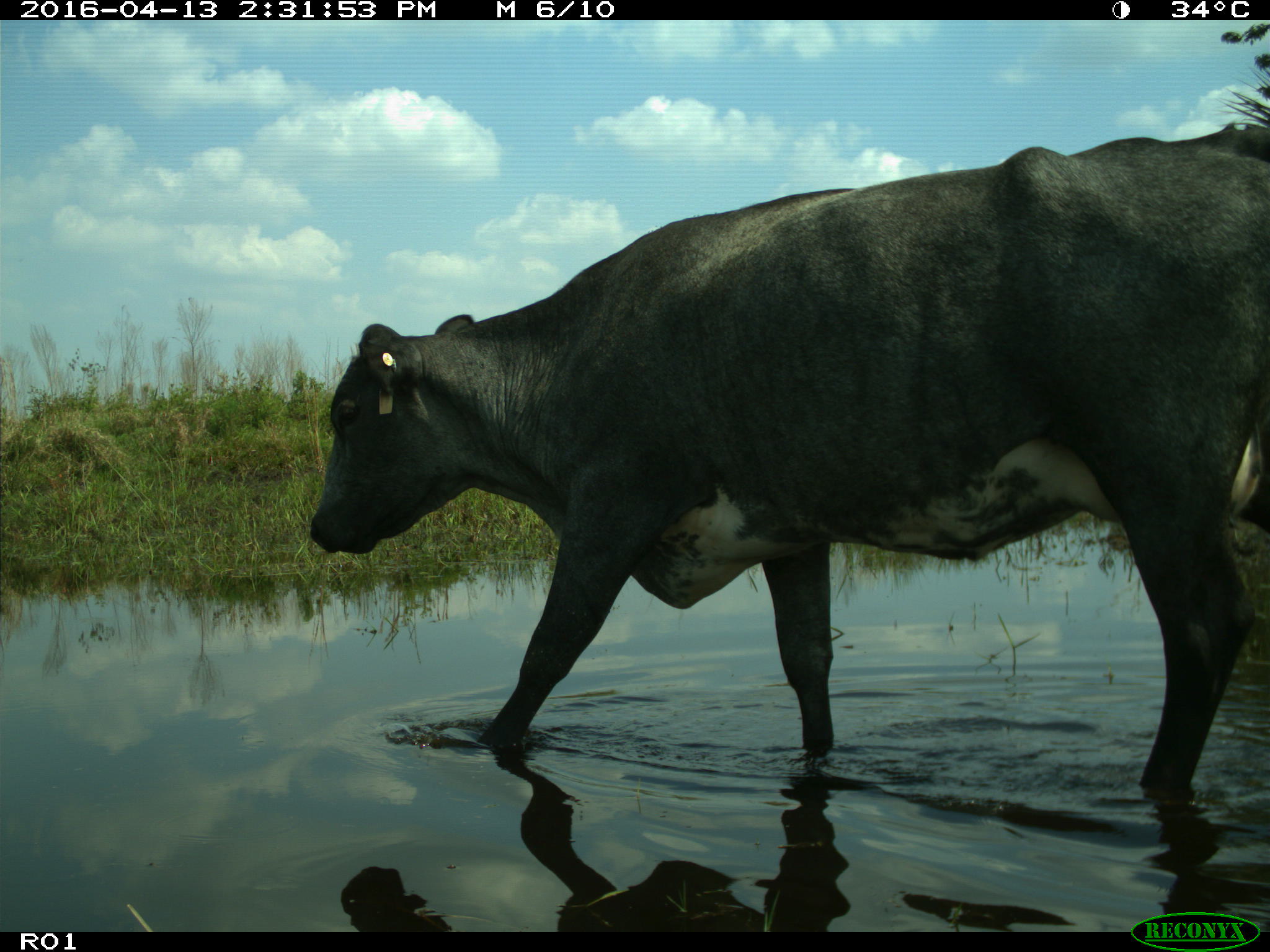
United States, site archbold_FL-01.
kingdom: Animalia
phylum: Chordata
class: Mammalia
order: Artiodactyla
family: Bovidae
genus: Bos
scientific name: Bos taurus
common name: domestic cow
Bos taurus (domestic cow).